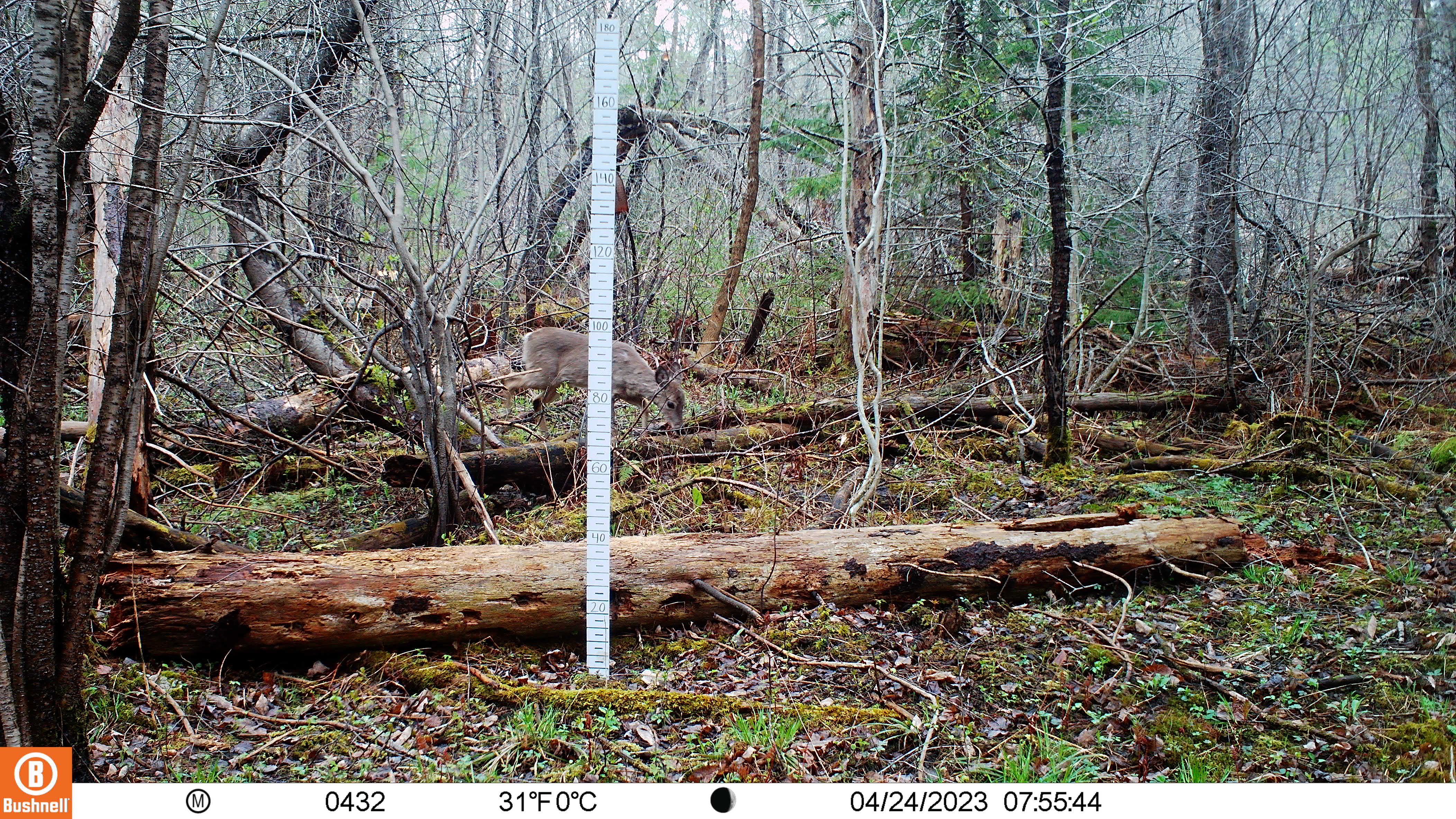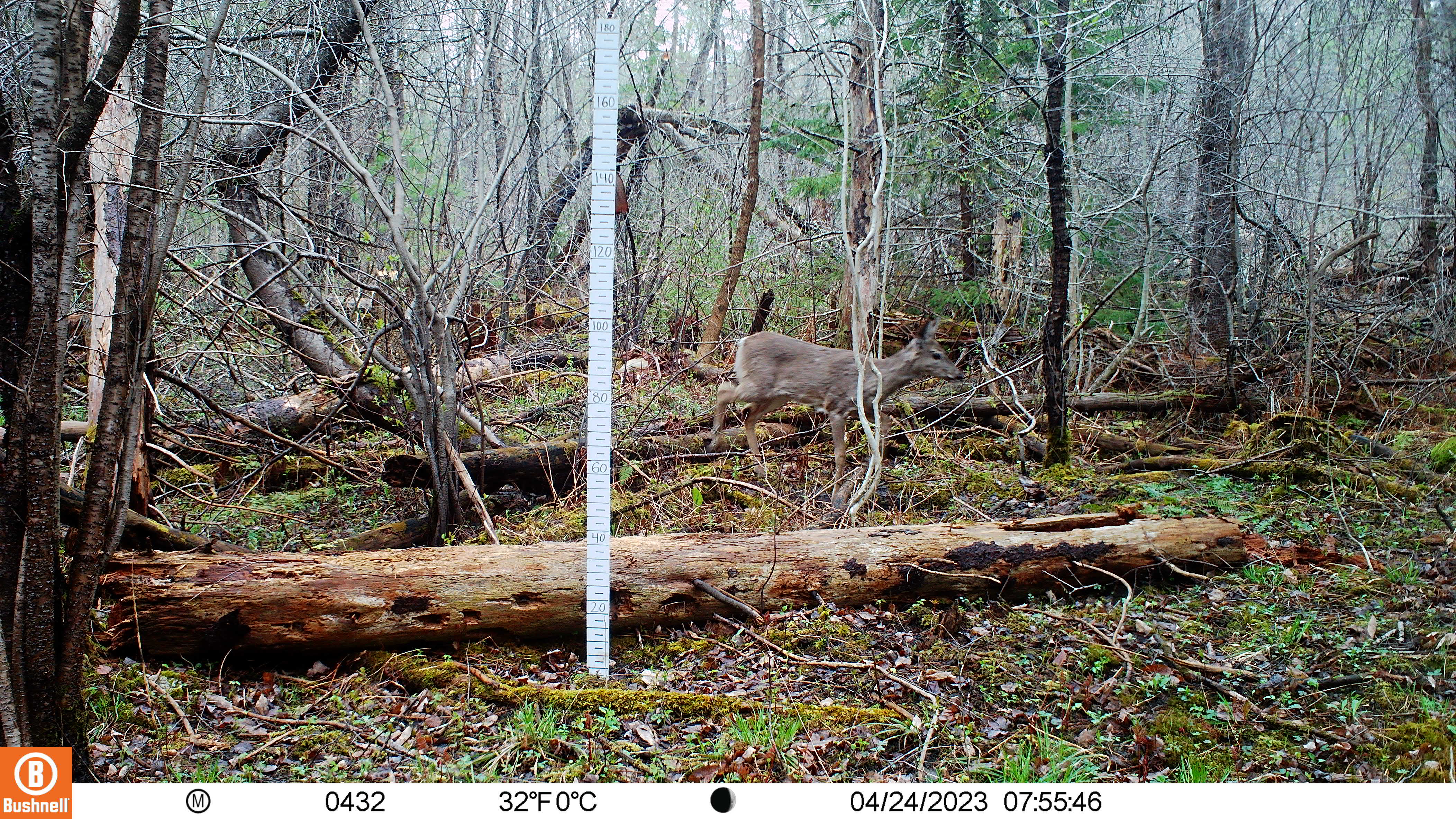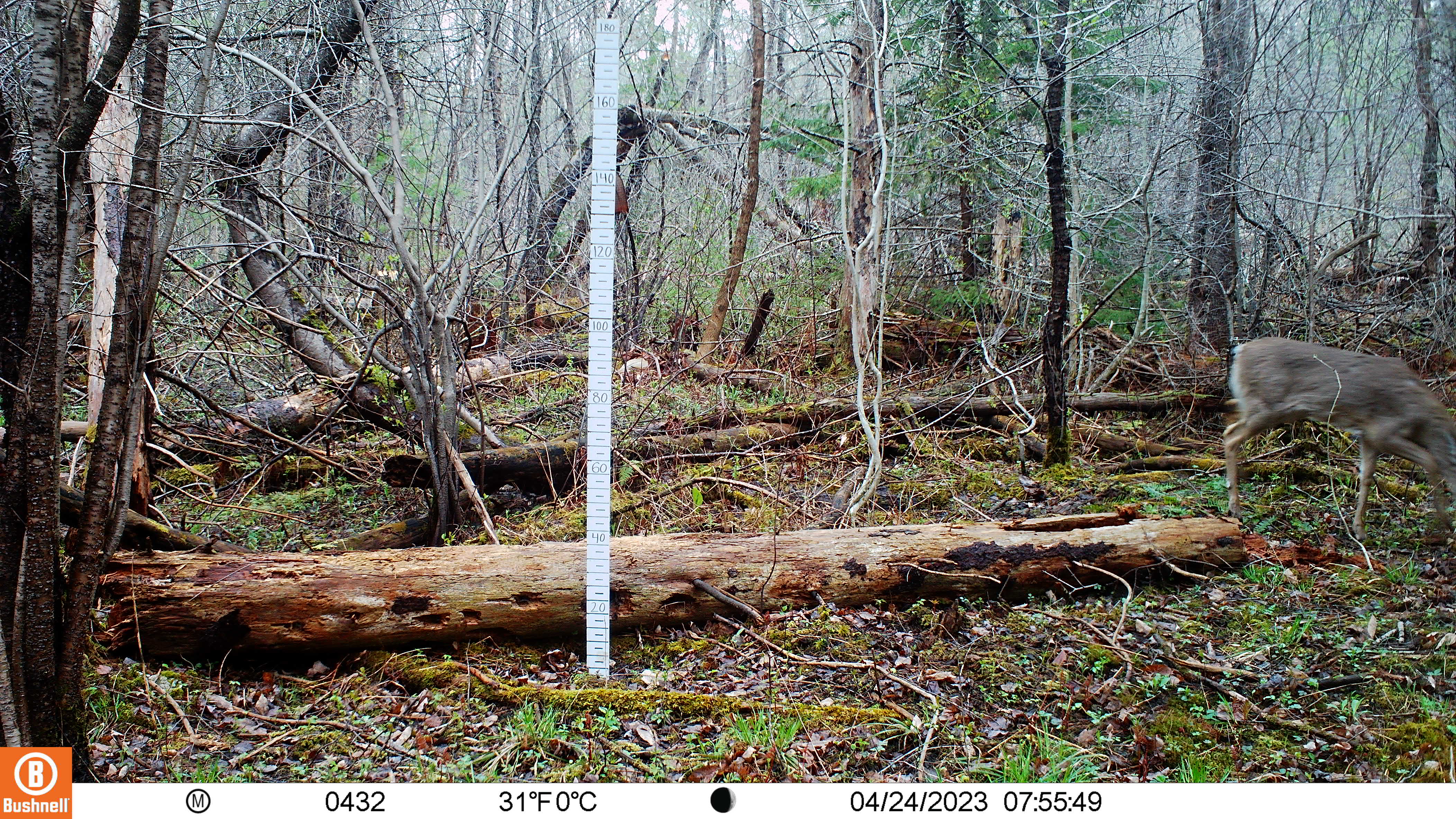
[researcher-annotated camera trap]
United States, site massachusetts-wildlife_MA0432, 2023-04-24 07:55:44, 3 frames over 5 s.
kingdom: Animalia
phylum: Chordata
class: Mammalia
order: Artiodactyla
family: Cervidae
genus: Odocoileus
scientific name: Odocoileus virginianus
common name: white-tailed deer